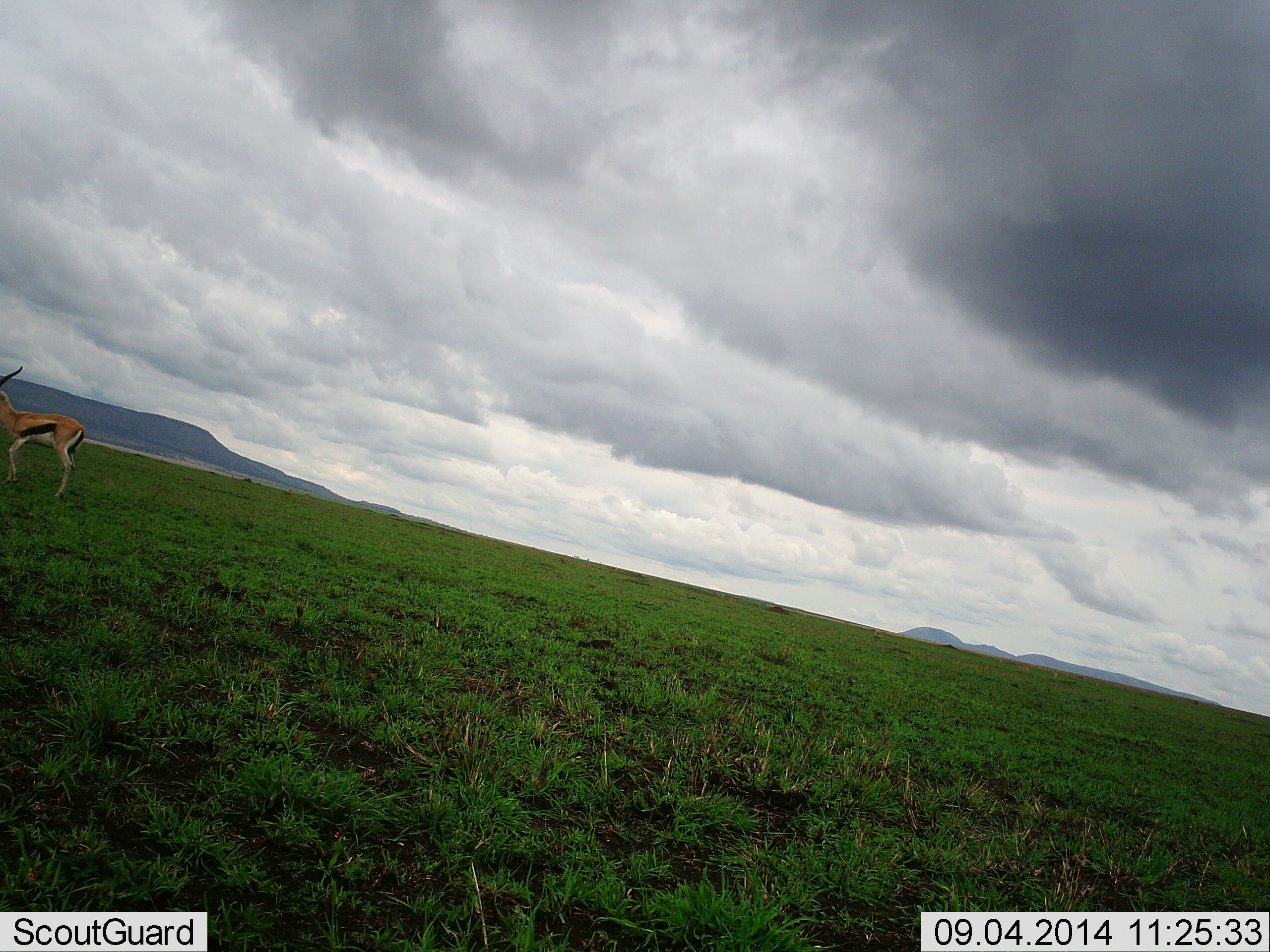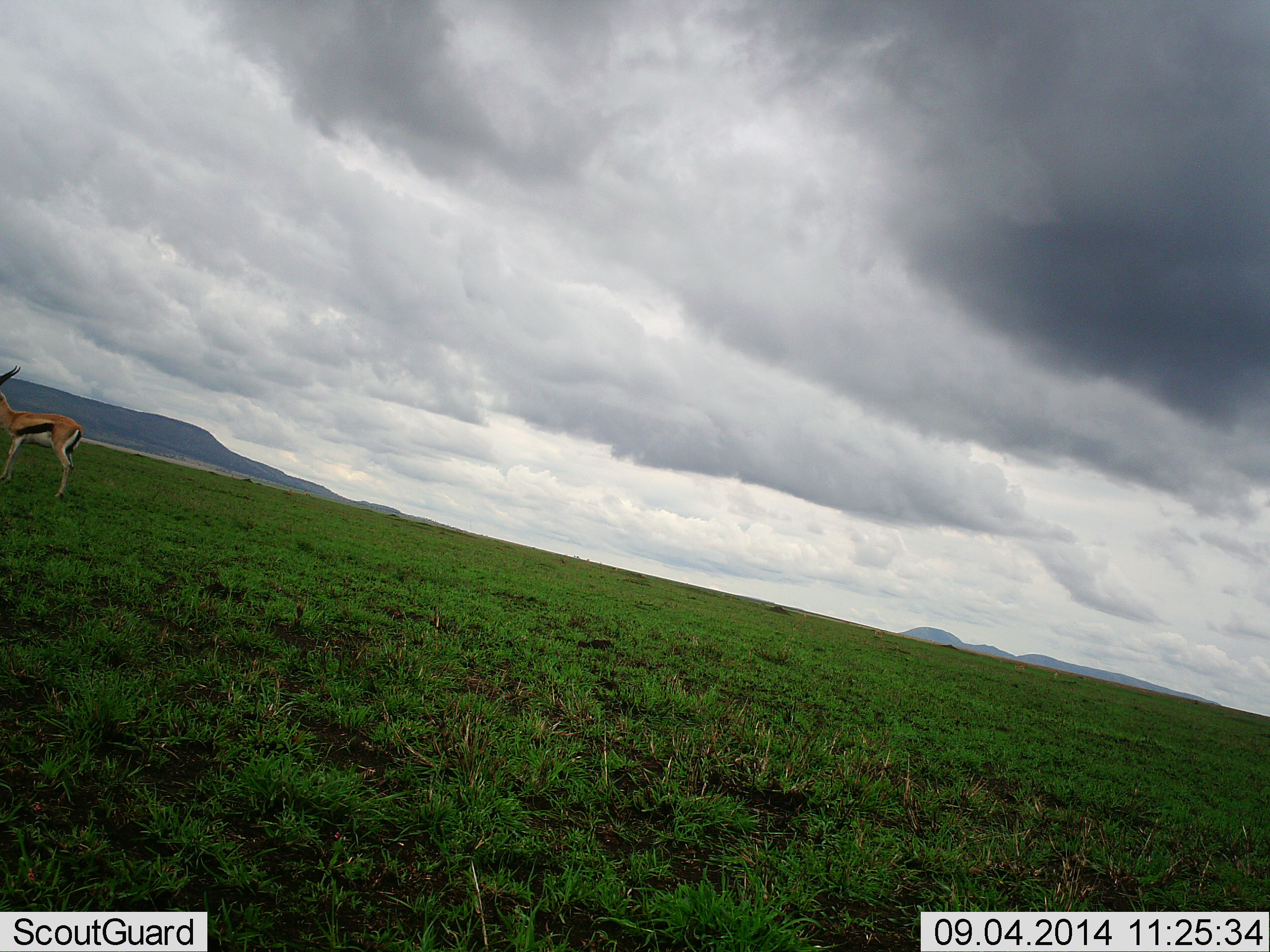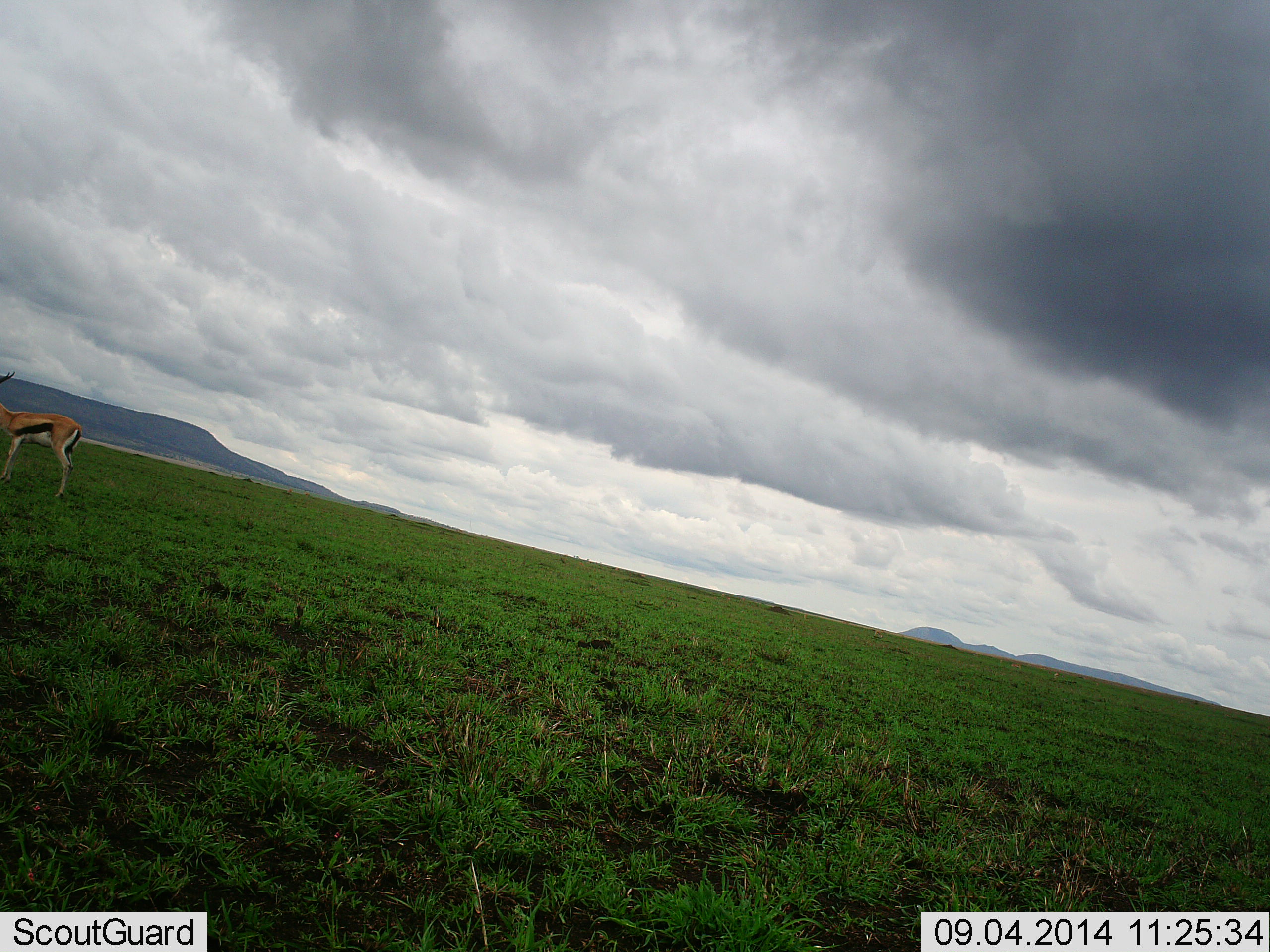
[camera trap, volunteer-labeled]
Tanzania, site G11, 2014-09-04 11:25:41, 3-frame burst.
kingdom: Animalia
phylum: Chordata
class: Mammalia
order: Artiodactyla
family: Bovidae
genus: Eudorcas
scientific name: Eudorcas thomsonii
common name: thomson's gazelle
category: gazellethomsons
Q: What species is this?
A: Gazellethomsons (thomson's gazelle) (Eudorcas thomsonii).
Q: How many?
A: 1.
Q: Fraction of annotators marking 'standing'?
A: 100%.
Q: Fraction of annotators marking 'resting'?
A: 0%.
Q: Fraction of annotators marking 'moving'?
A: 0%.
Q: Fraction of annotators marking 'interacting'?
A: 0%.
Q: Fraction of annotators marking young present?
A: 0%.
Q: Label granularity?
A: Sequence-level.